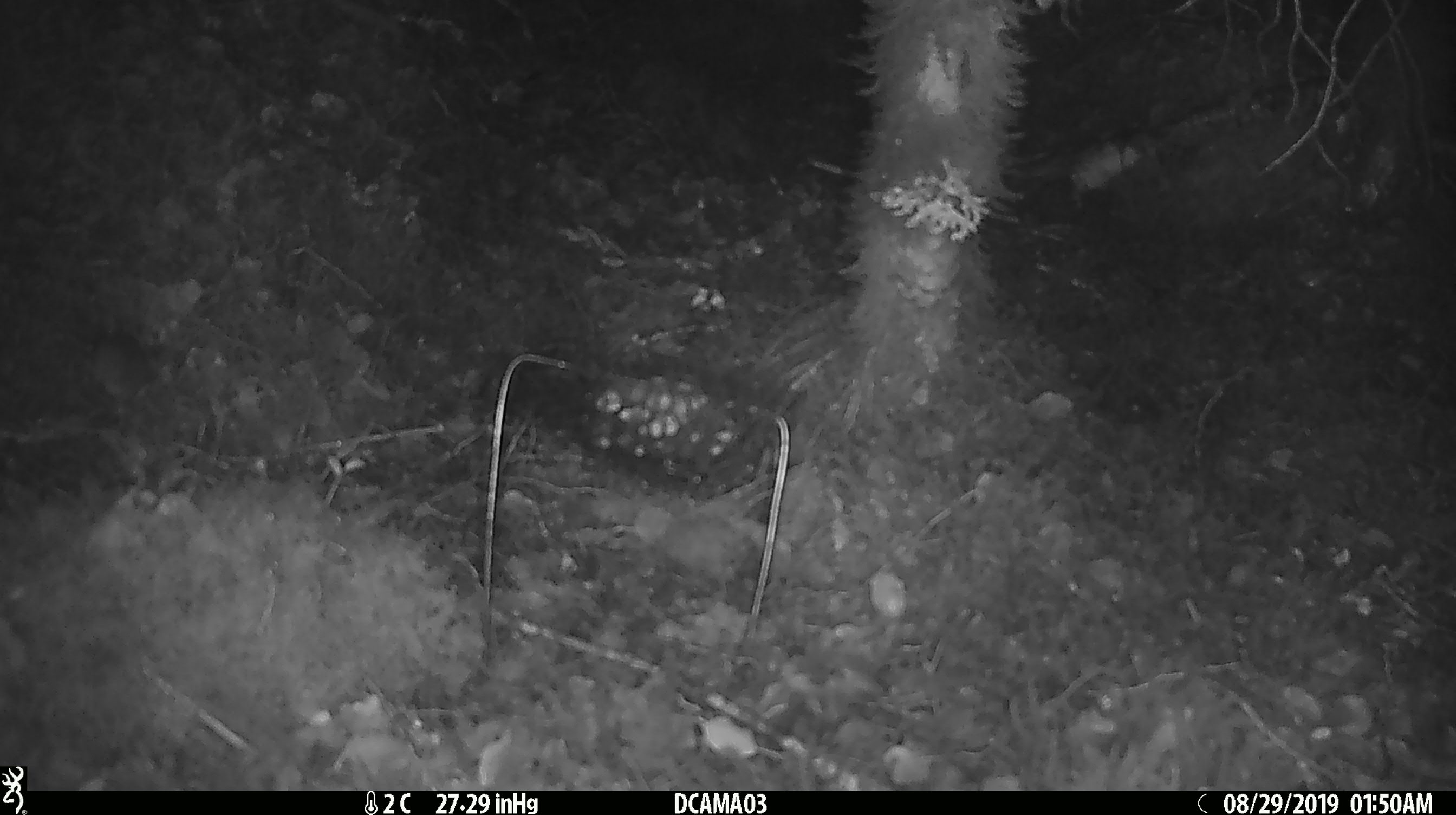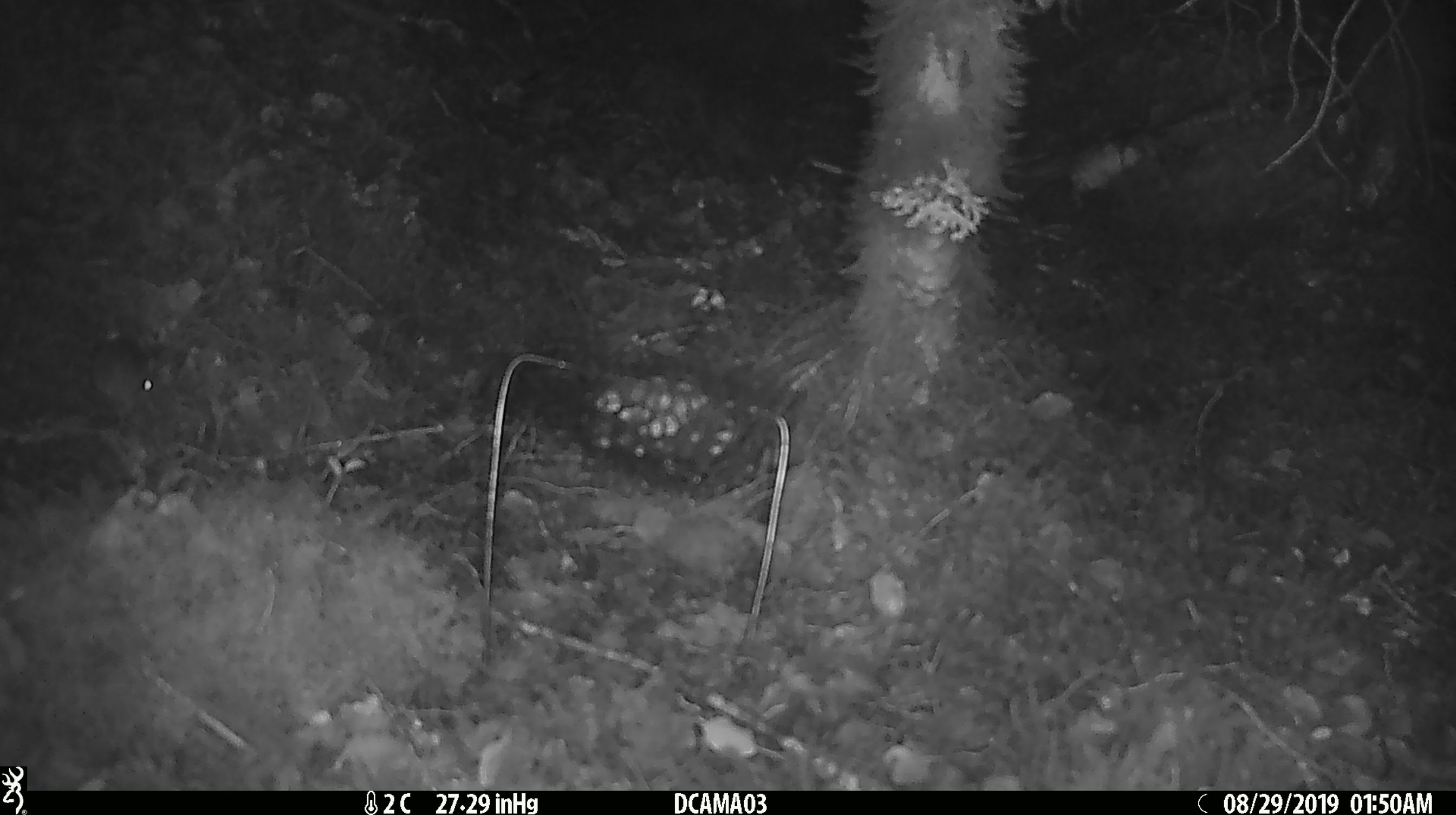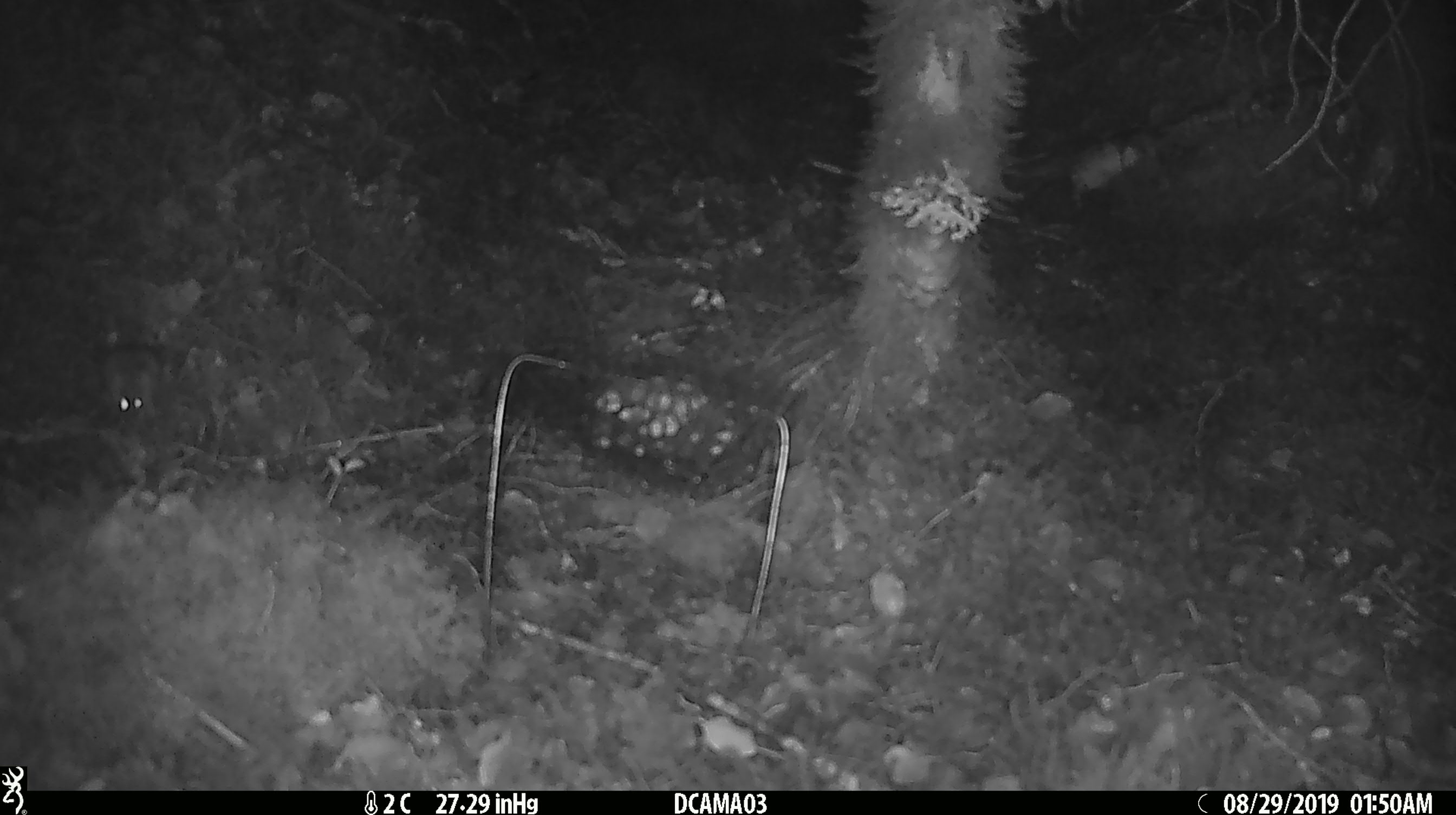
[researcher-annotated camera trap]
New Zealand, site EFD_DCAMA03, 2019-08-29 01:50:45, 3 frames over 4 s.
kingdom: Animalia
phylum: Chordata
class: Mammalia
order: Rodentia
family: Muridae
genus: Mus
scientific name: Mus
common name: mouse